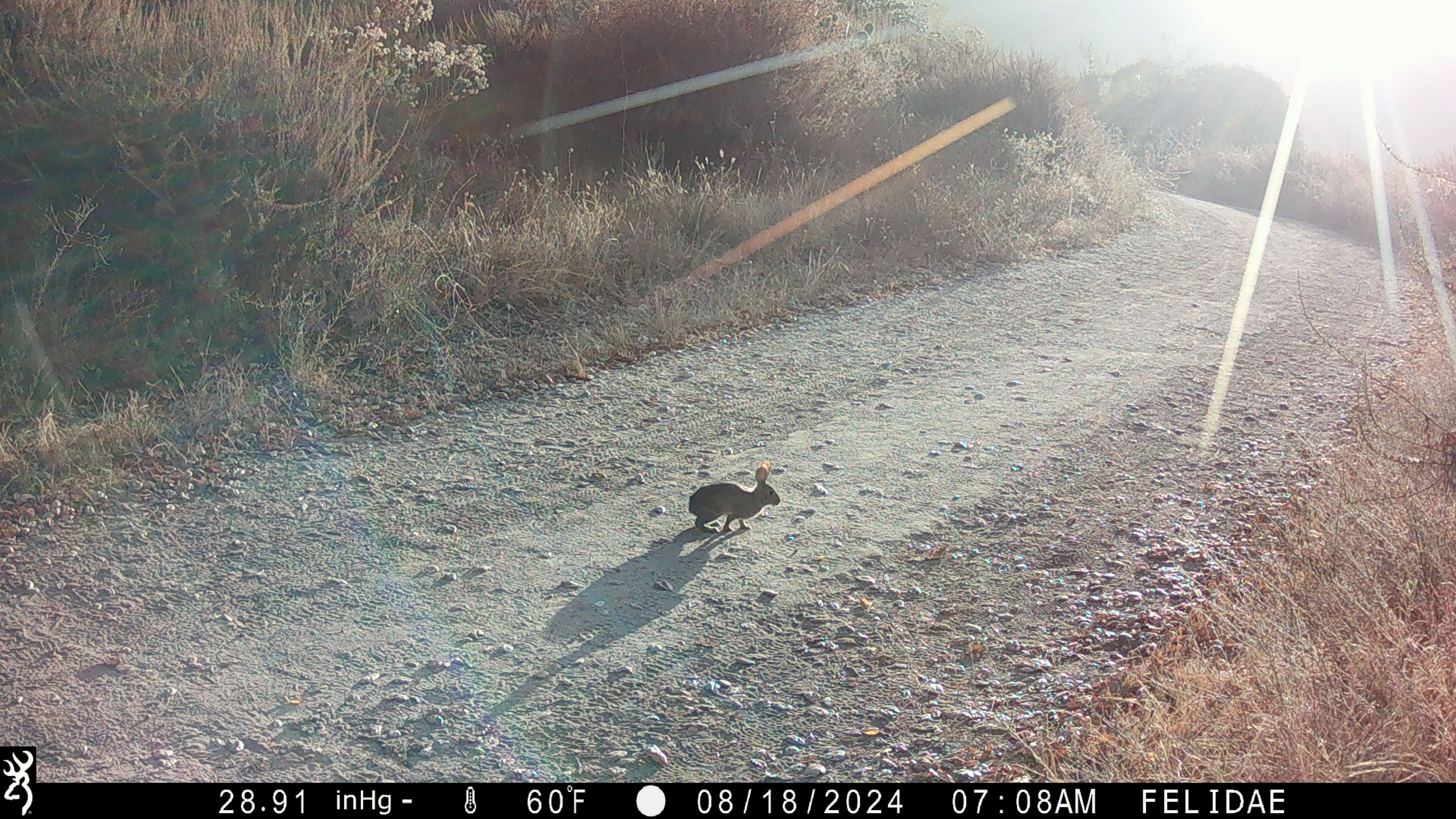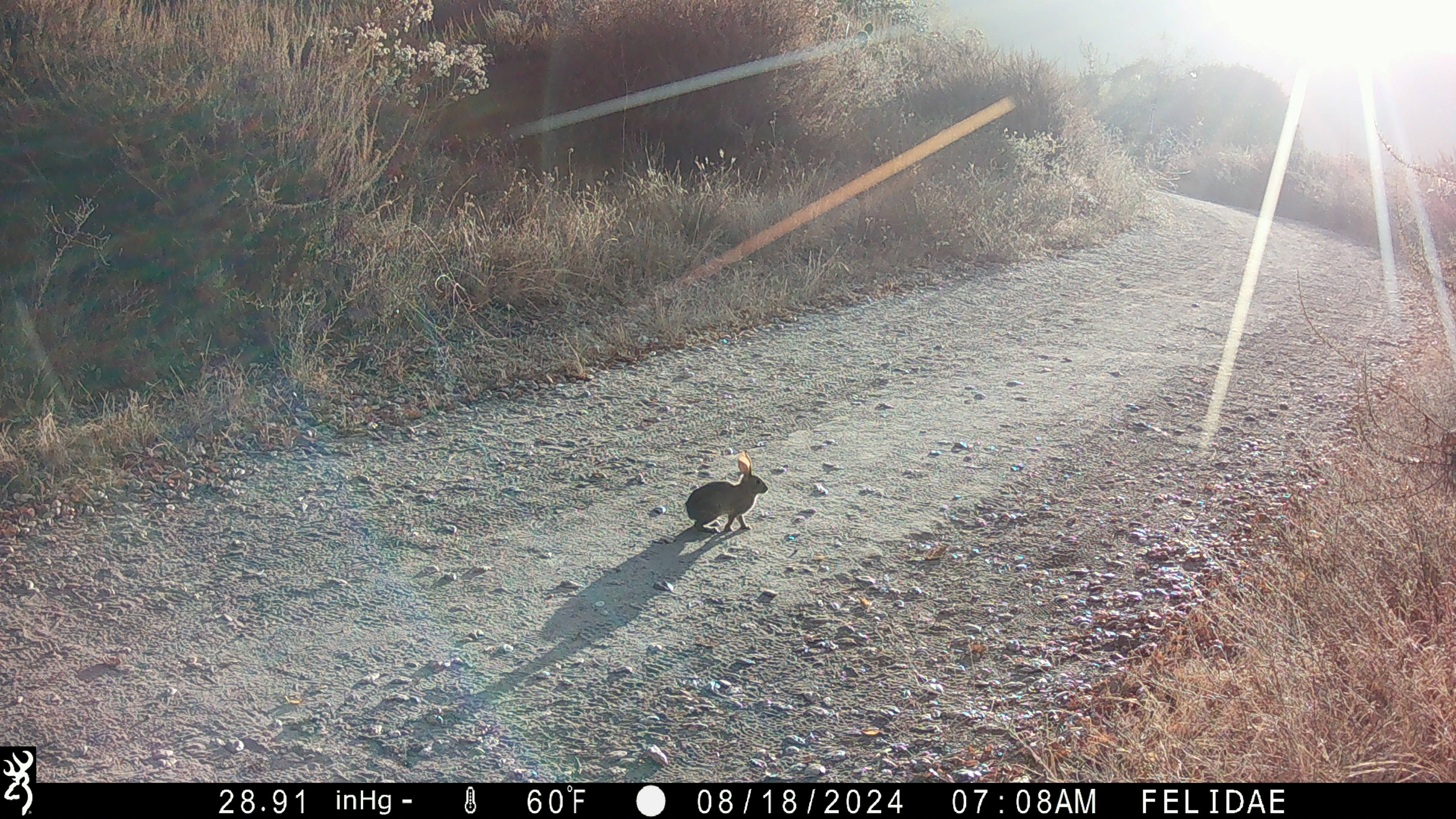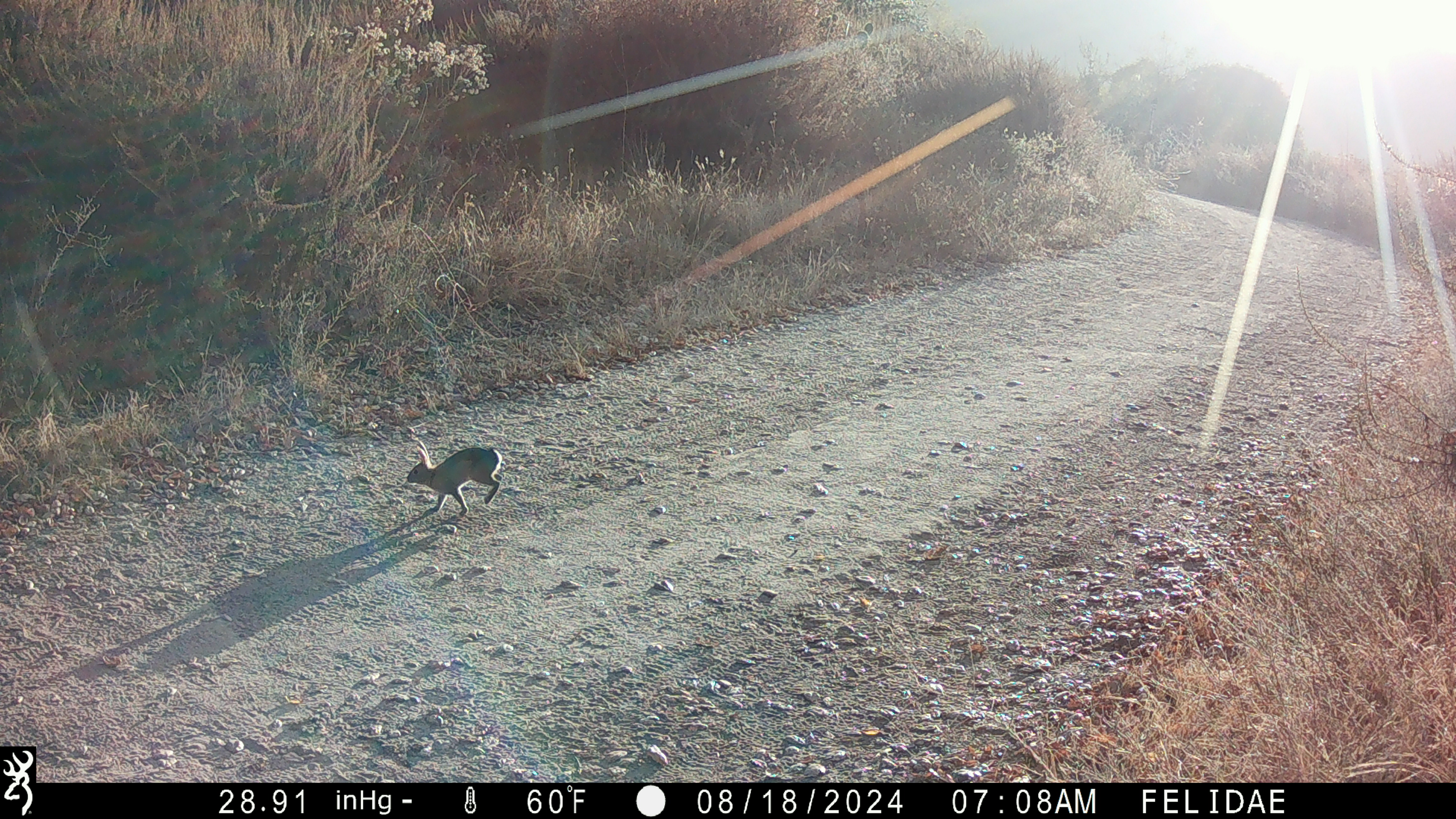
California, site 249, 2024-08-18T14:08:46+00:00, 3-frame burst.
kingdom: Animalia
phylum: Chordata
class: Mammalia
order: Lagomorpha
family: Leporidae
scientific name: Leporidae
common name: rabbit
Rabbit (Leporidae).